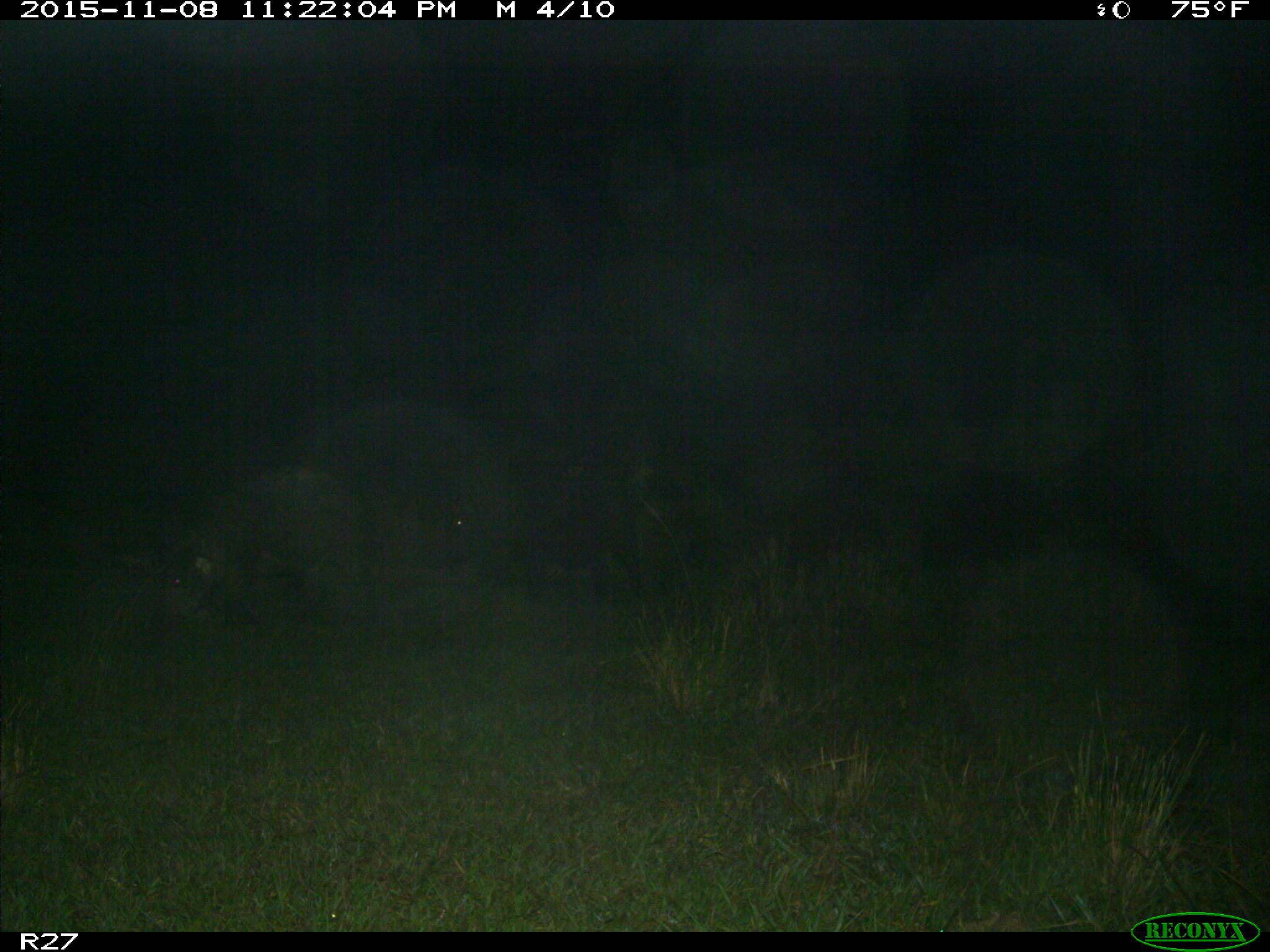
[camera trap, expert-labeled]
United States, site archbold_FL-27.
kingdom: Animalia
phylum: Chordata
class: Mammalia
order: Artiodactyla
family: Suidae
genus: Sus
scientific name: Sus scrofa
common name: wild boar